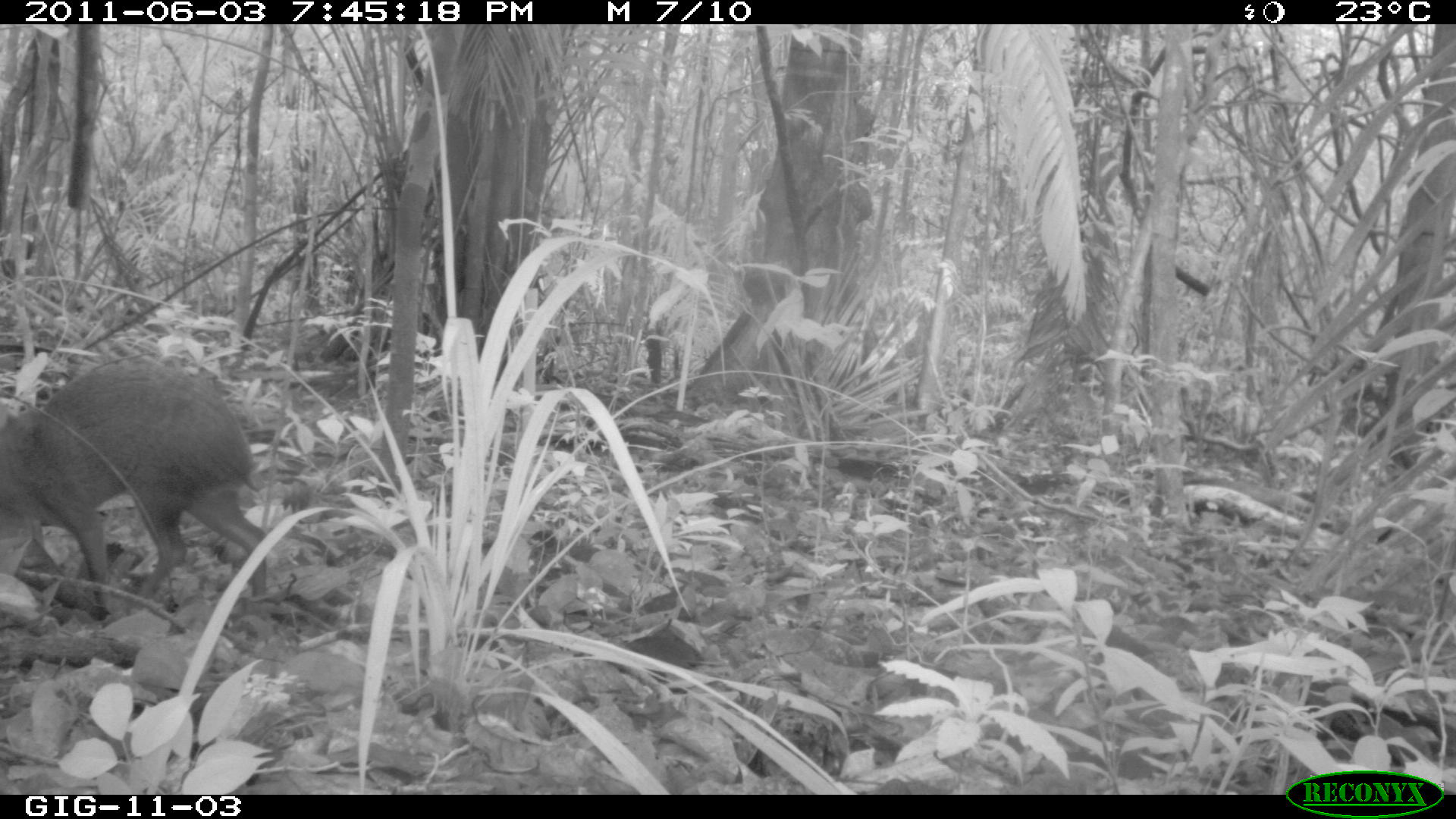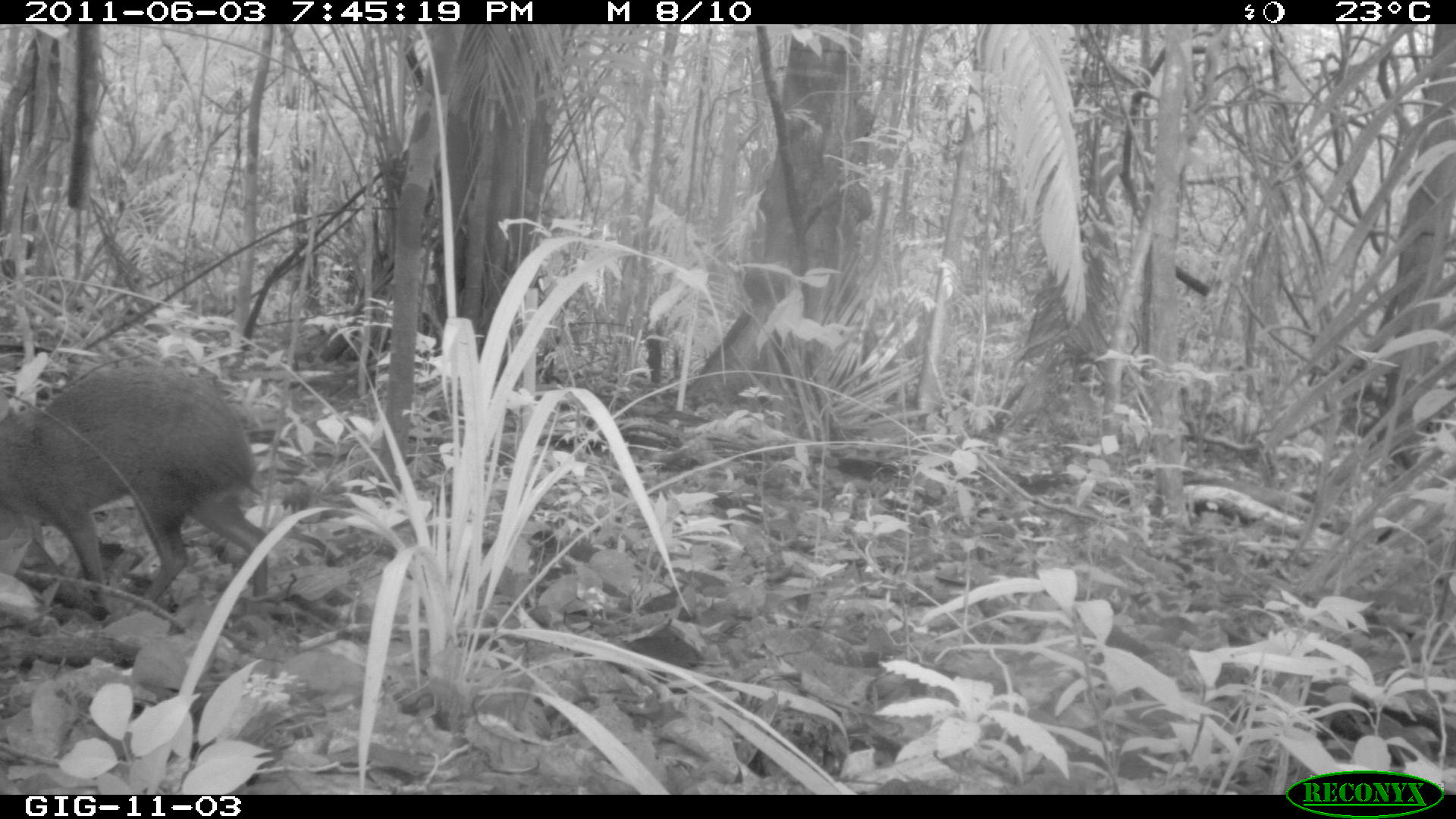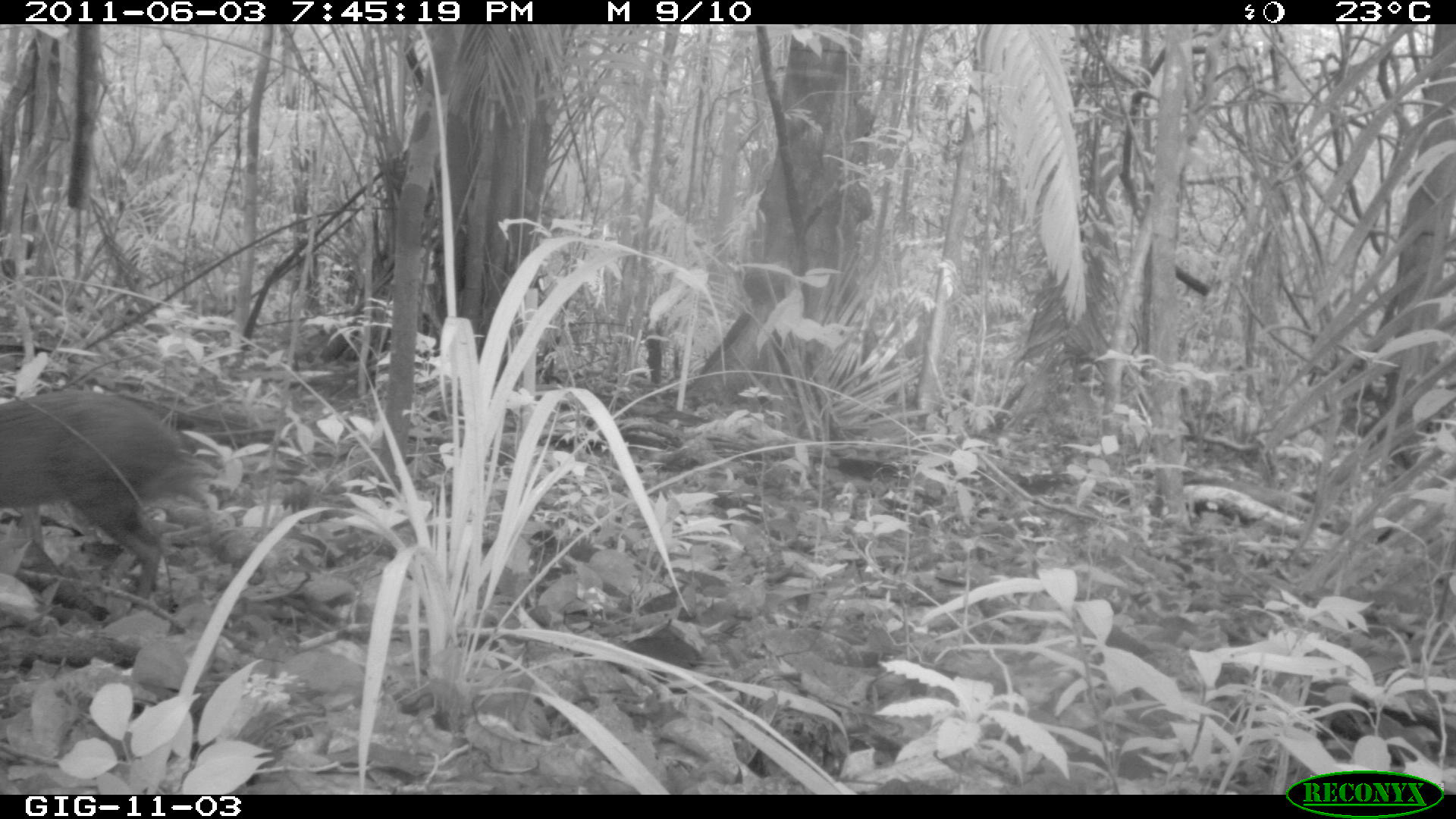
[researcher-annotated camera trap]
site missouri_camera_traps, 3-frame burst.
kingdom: Animalia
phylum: Chordata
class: Mammalia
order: Rodentia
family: Dasyproctidae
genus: Dasyprocta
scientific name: Dasyprocta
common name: agouti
Agouti (Dasyprocta). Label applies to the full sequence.